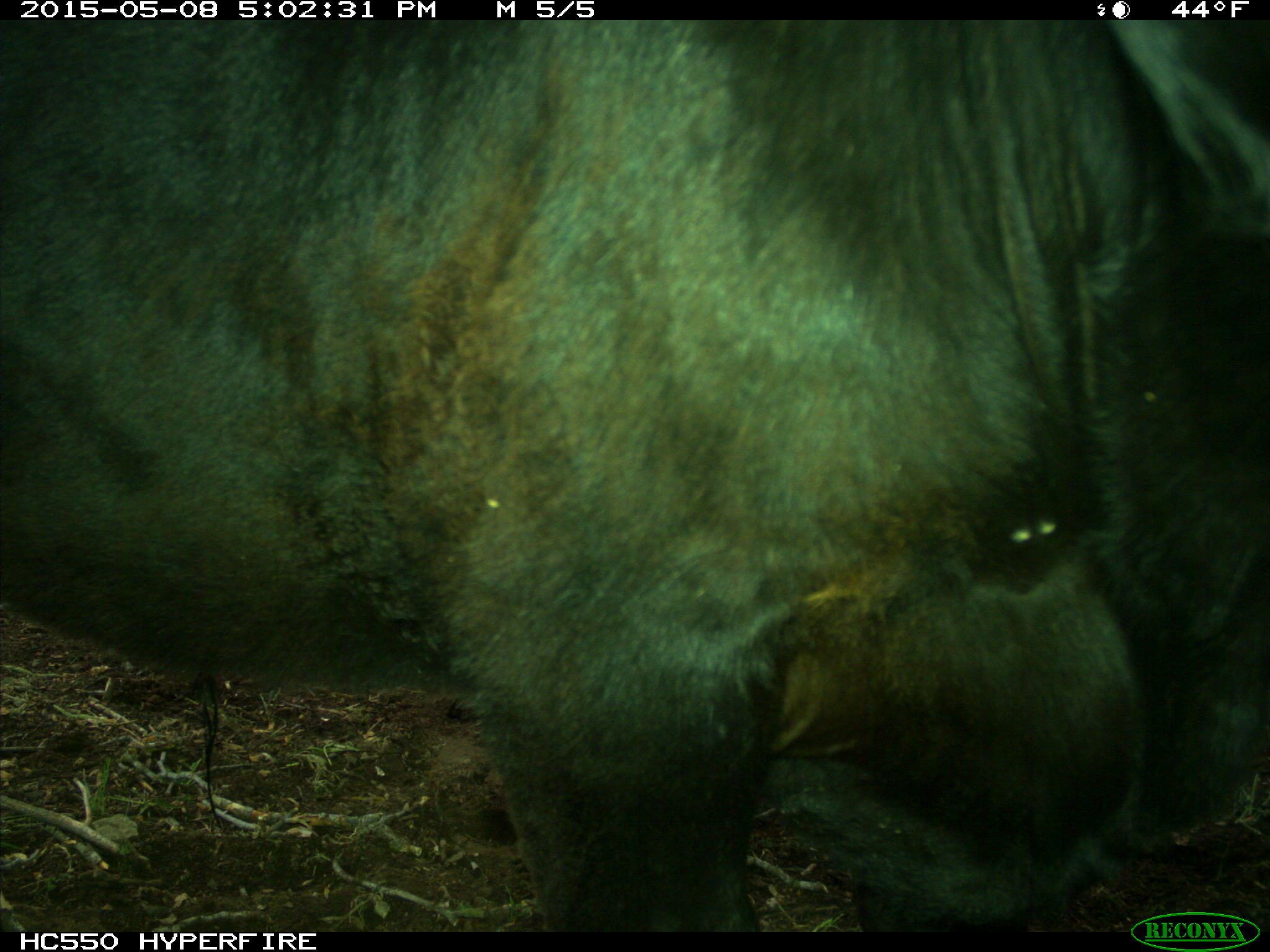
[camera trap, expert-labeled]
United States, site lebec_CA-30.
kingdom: Animalia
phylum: Chordata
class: Mammalia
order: Artiodactyla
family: Bovidae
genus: Bos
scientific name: Bos taurus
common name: domestic cow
Bos taurus (domestic cow).